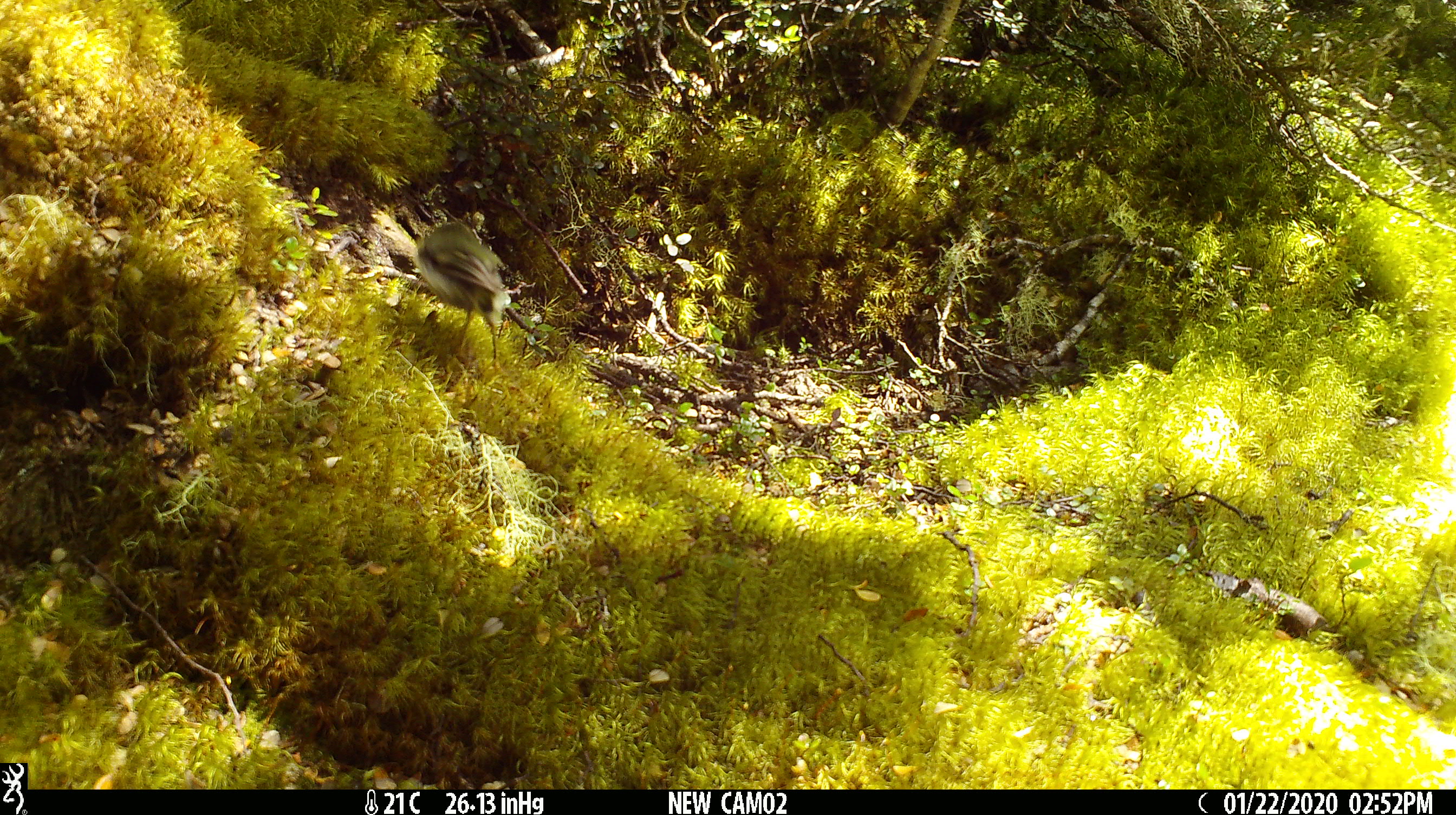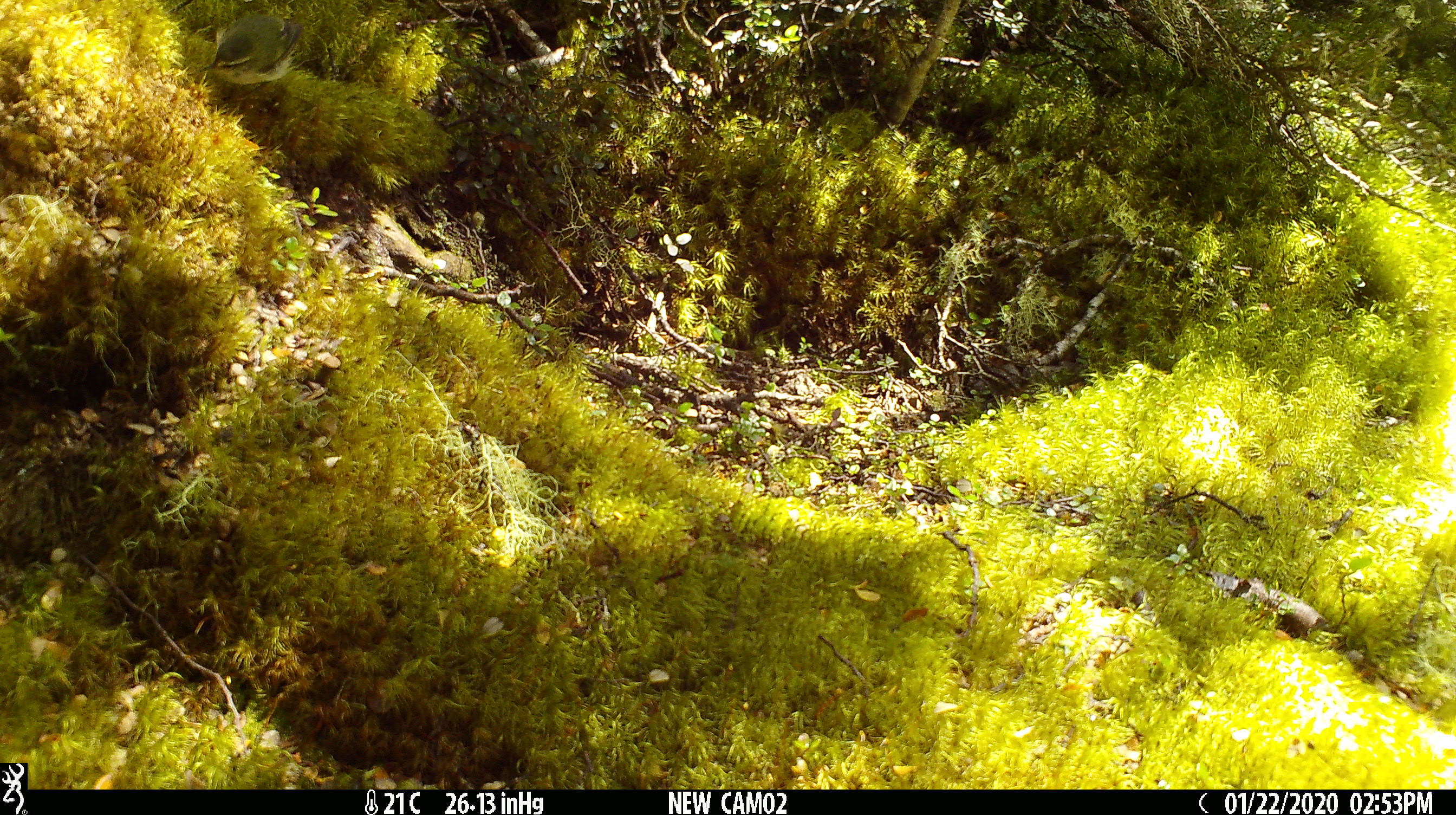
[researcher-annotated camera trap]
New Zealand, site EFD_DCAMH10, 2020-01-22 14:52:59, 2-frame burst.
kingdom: Animalia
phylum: Chordata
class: Aves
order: Passeriformes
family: Acanthisittidae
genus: Acanthisitta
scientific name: Acanthisitta chloris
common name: rifleman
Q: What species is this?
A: Rifleman (Acanthisitta chloris).